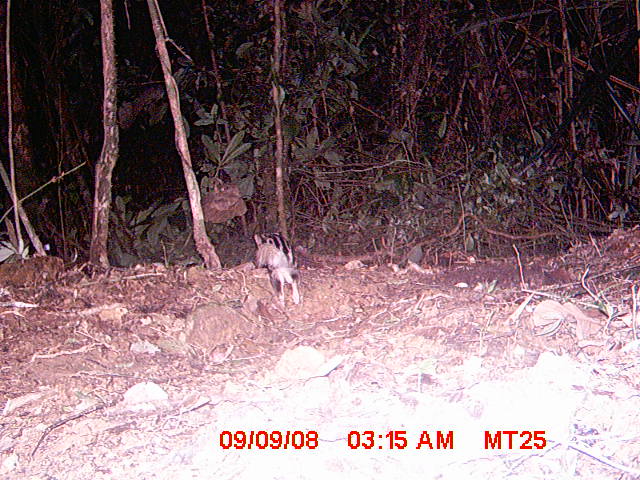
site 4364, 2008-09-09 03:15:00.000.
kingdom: Animalia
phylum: Chordata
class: Mammalia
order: Carnivora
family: Eupleridae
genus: Galidictis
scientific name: Galidictis fasciata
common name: broad-striped vontsira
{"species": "Galidictis fasciata (broad-striped vontsira)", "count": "1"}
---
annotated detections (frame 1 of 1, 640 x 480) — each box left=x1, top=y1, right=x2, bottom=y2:
galidictis fasciata: left=251, top=231, right=302, bottom=306